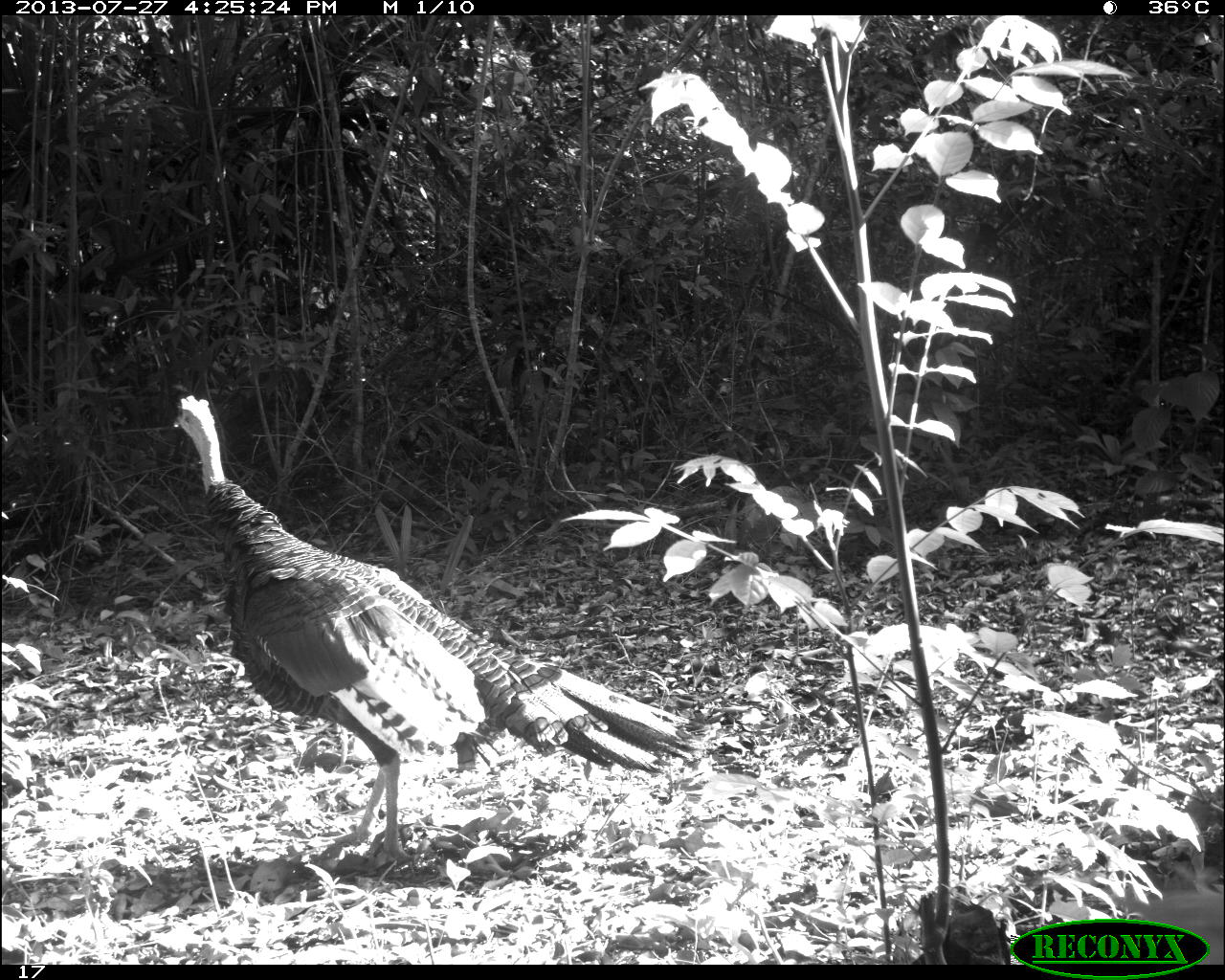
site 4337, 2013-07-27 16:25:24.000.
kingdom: Animalia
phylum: Chordata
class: Aves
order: Galliformes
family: Phasianidae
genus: Meleagris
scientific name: Meleagris ocellata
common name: ocellated turkey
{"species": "Meleagris ocellata (ocellated turkey)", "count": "2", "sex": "male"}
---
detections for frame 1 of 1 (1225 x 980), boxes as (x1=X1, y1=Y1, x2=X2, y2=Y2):
meleagris ocellata: (x1=171, y1=390, x2=697, y2=871)